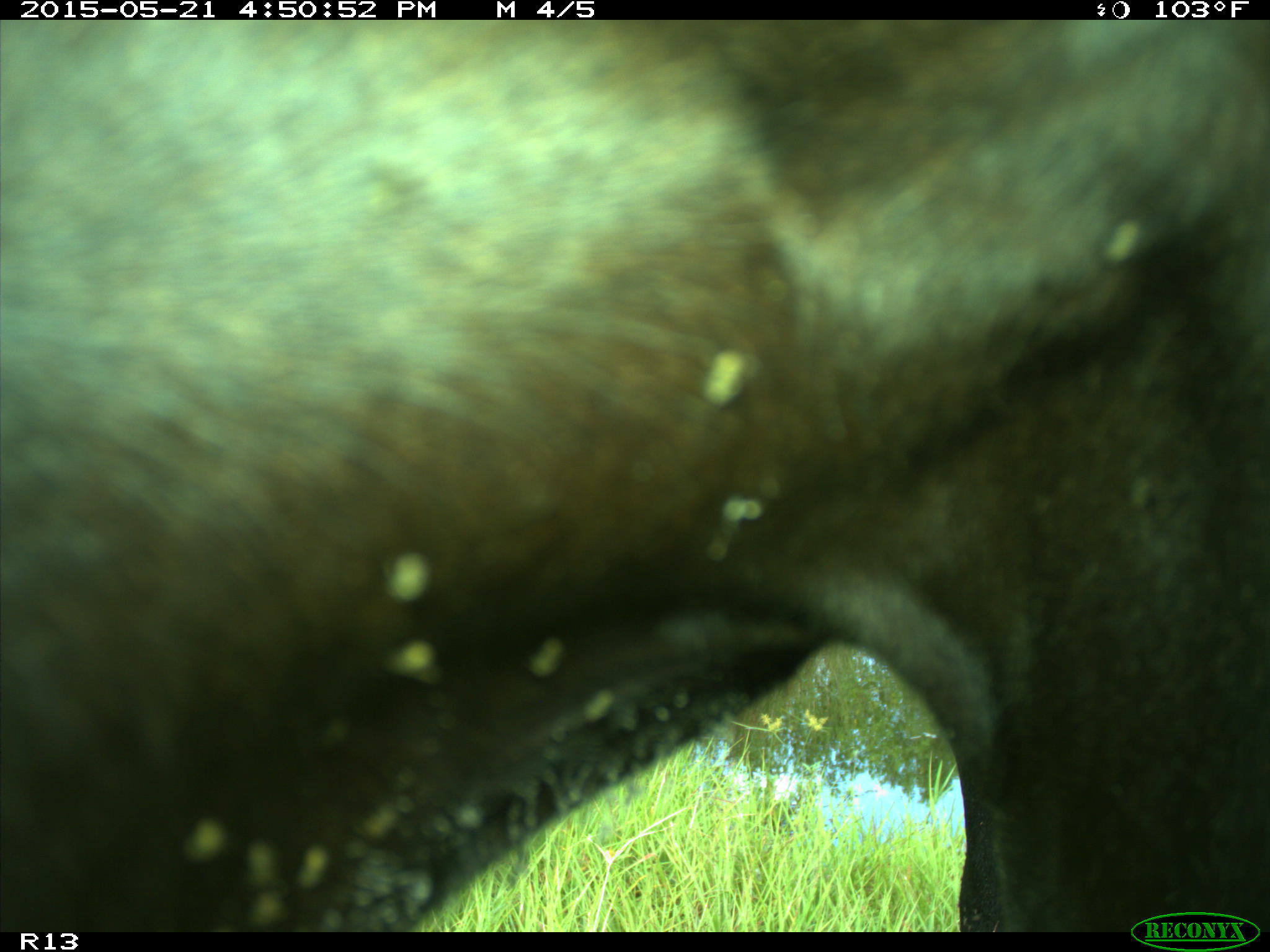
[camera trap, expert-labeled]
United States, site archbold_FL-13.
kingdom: Animalia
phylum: Chordata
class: Mammalia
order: Artiodactyla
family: Bovidae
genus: Bos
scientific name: Bos taurus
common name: domestic cow